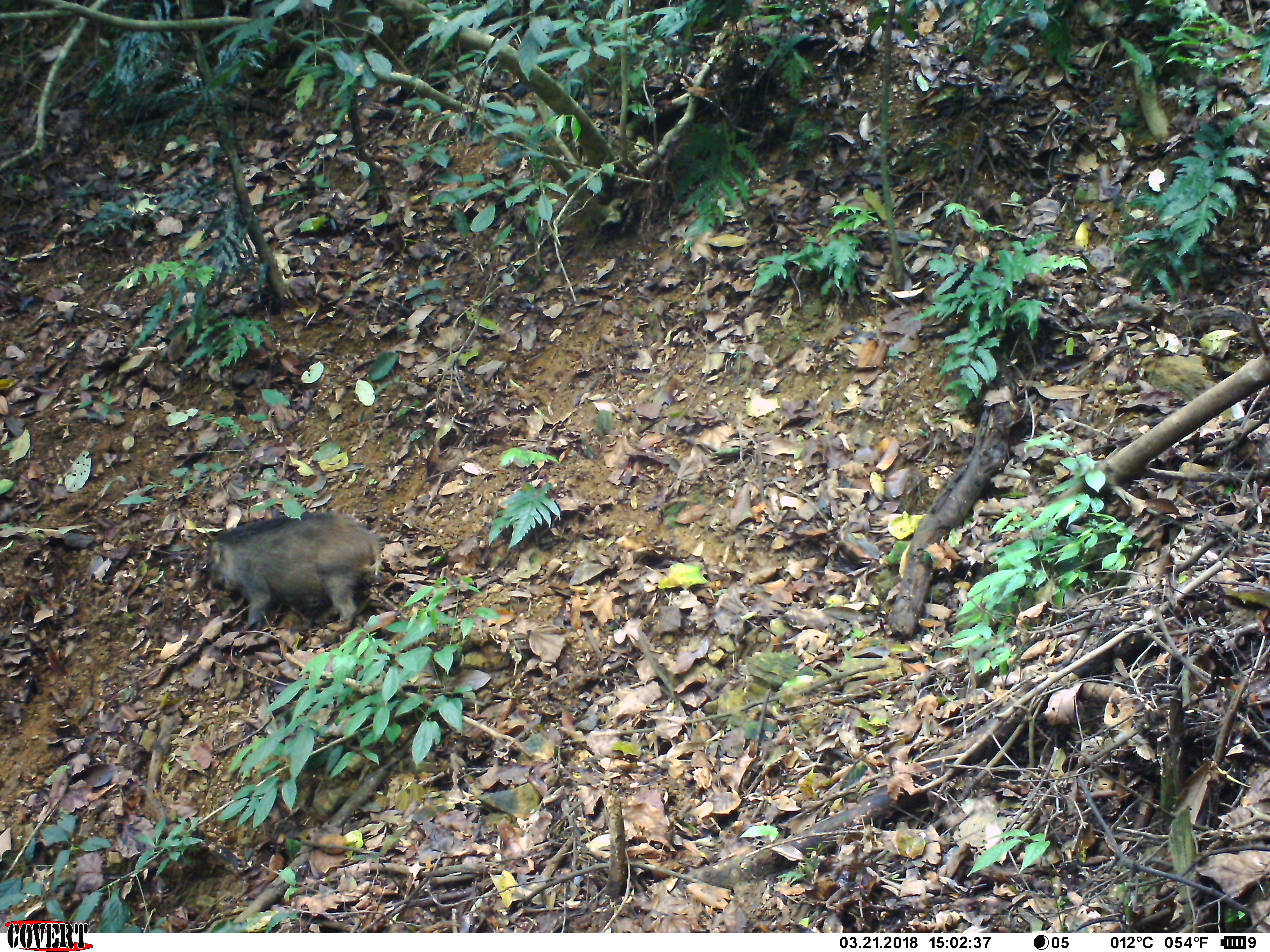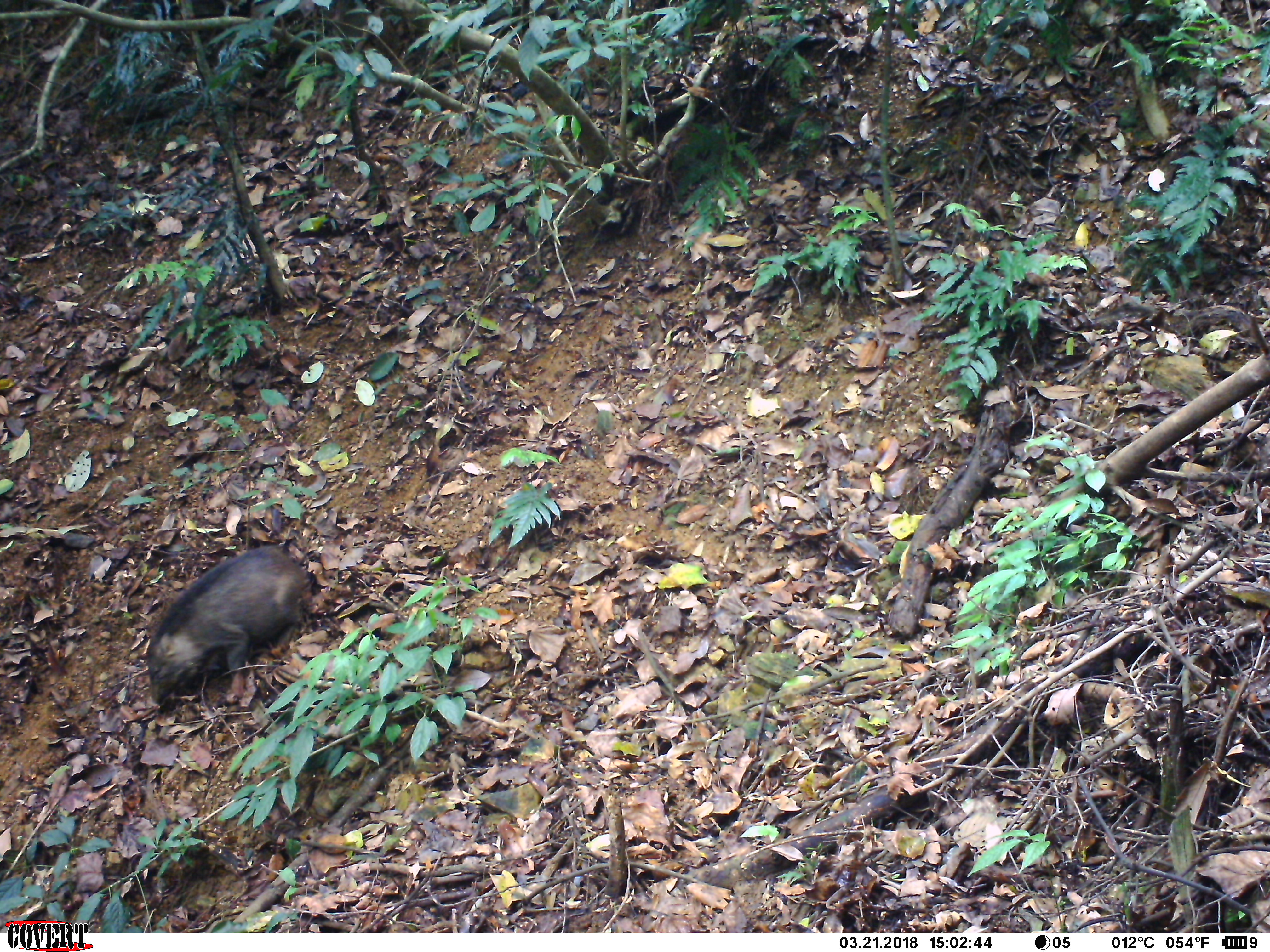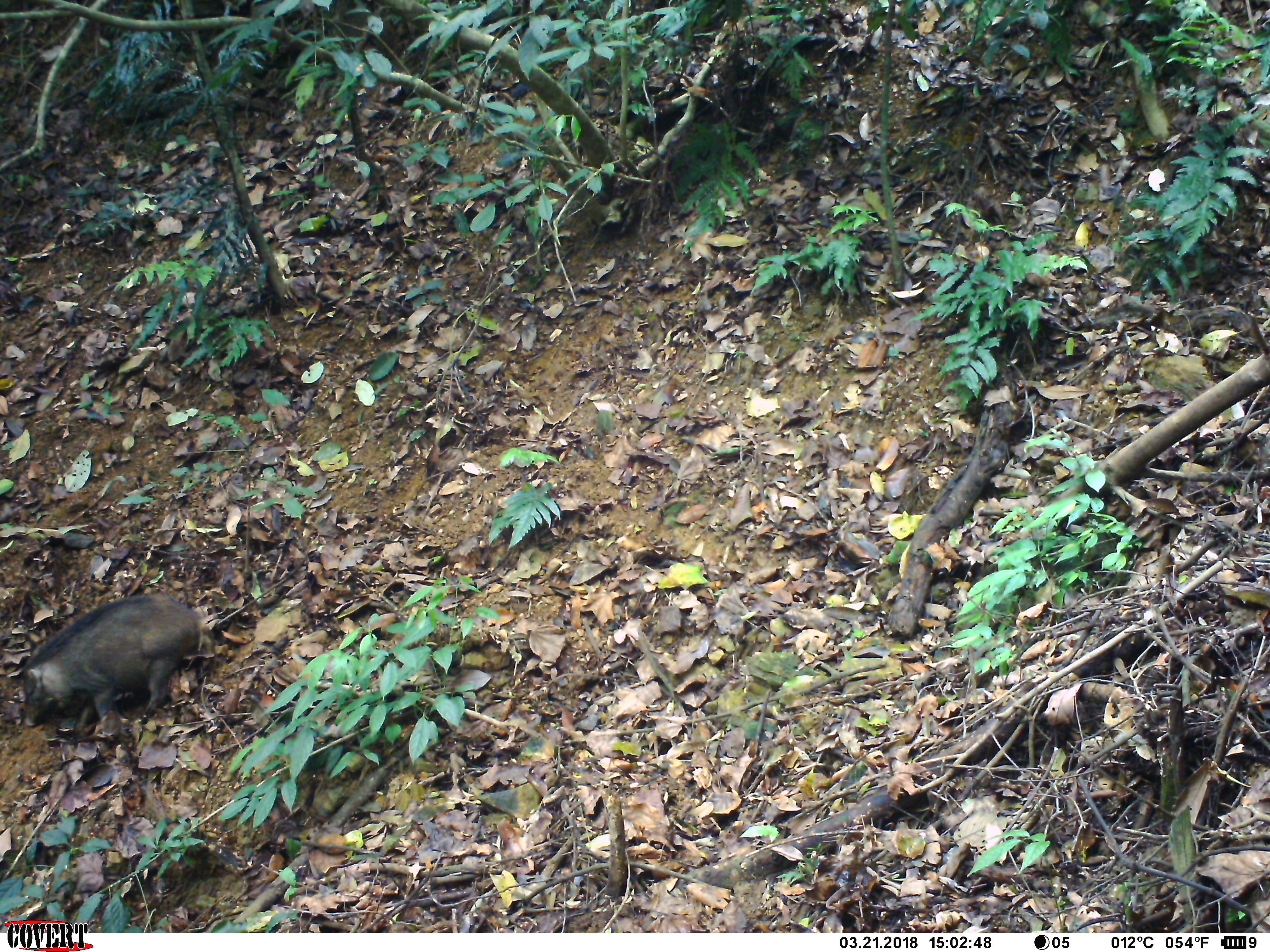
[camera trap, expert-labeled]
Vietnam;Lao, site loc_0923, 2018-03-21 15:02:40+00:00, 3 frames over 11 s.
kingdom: Animalia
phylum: Chordata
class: Mammalia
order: Artiodactyla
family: Suidae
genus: Sus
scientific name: Sus scrofa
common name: eurasian wild pig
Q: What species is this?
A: Eurasian wild pig (Sus scrofa).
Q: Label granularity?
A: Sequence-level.